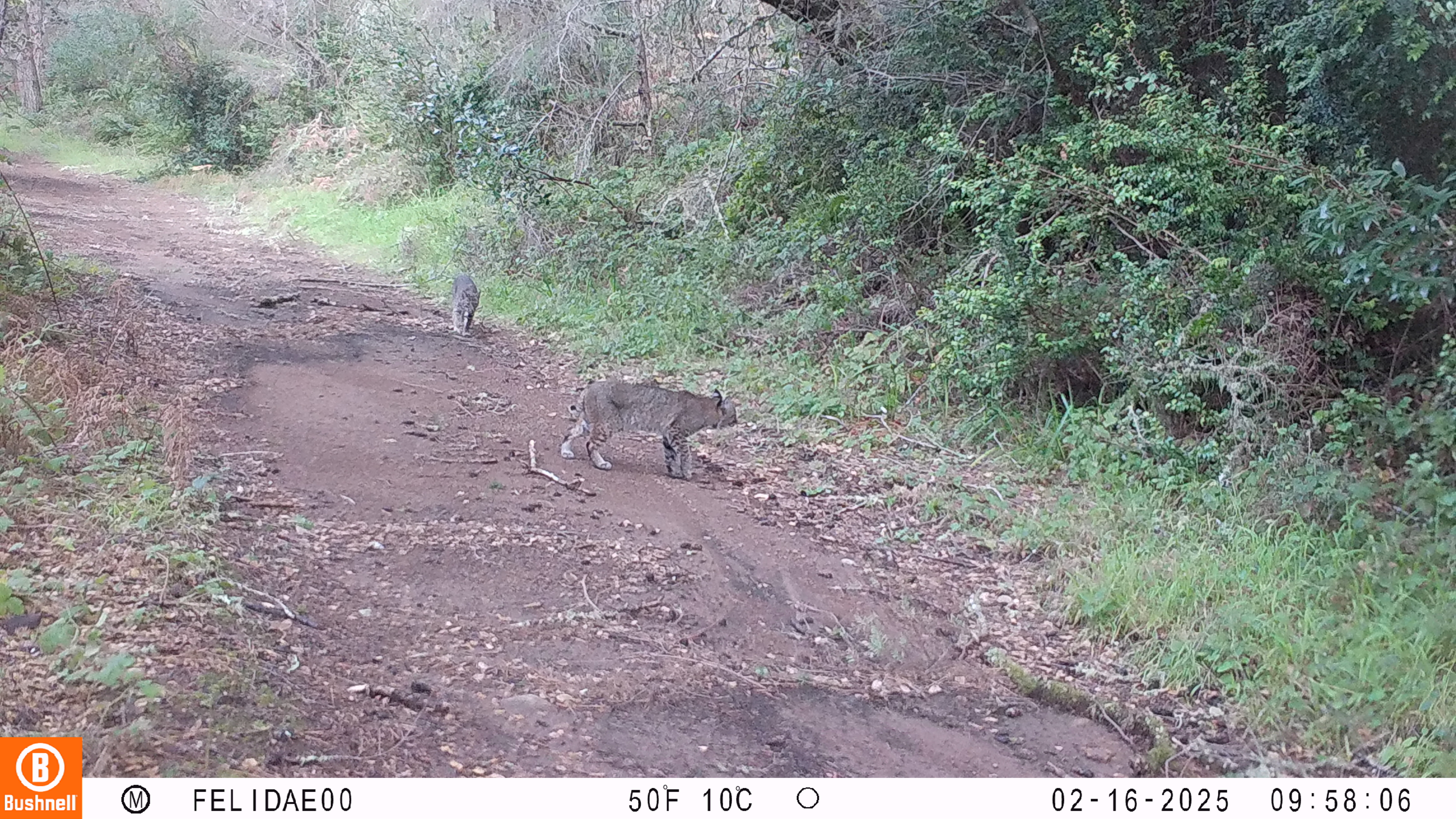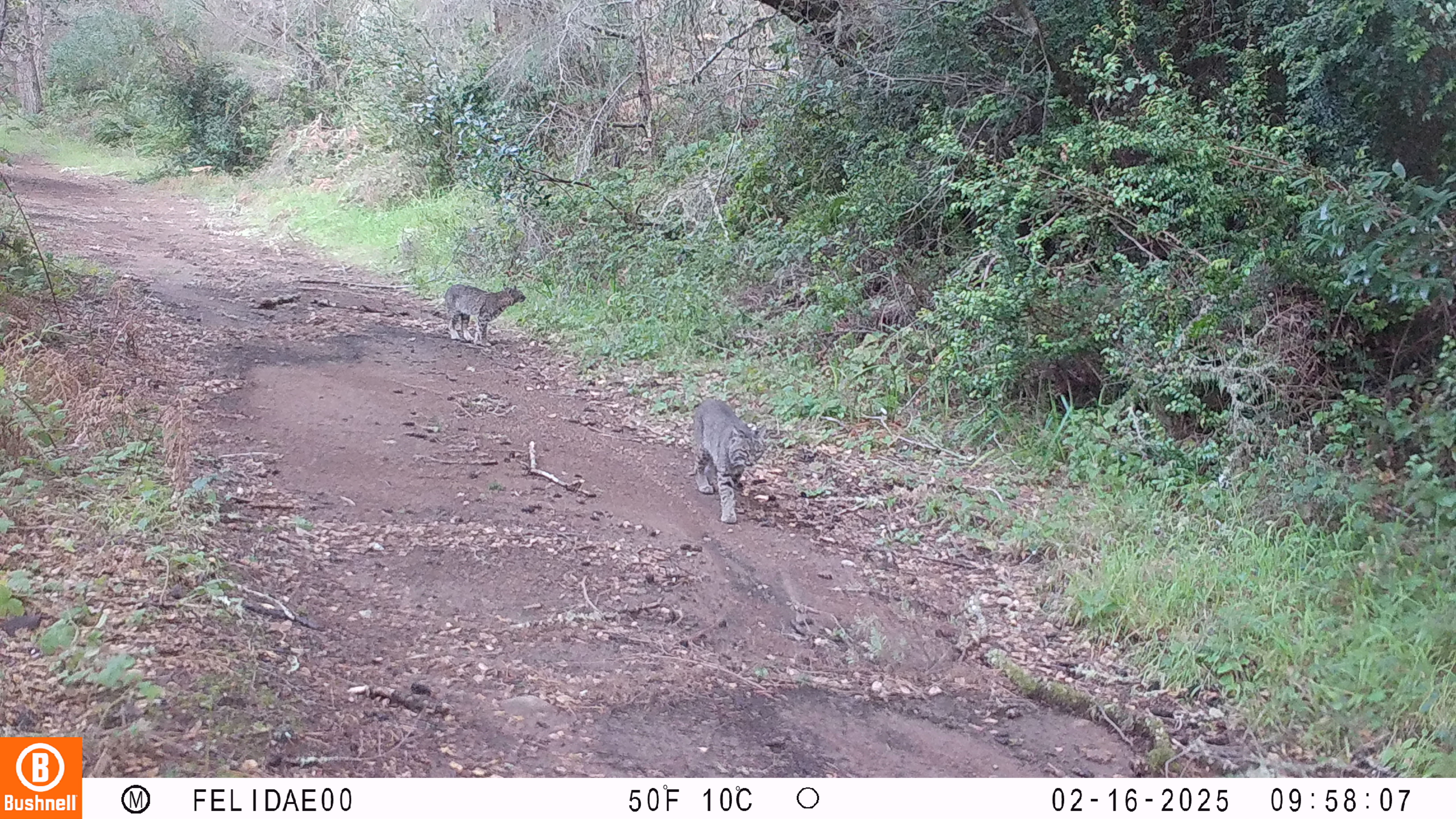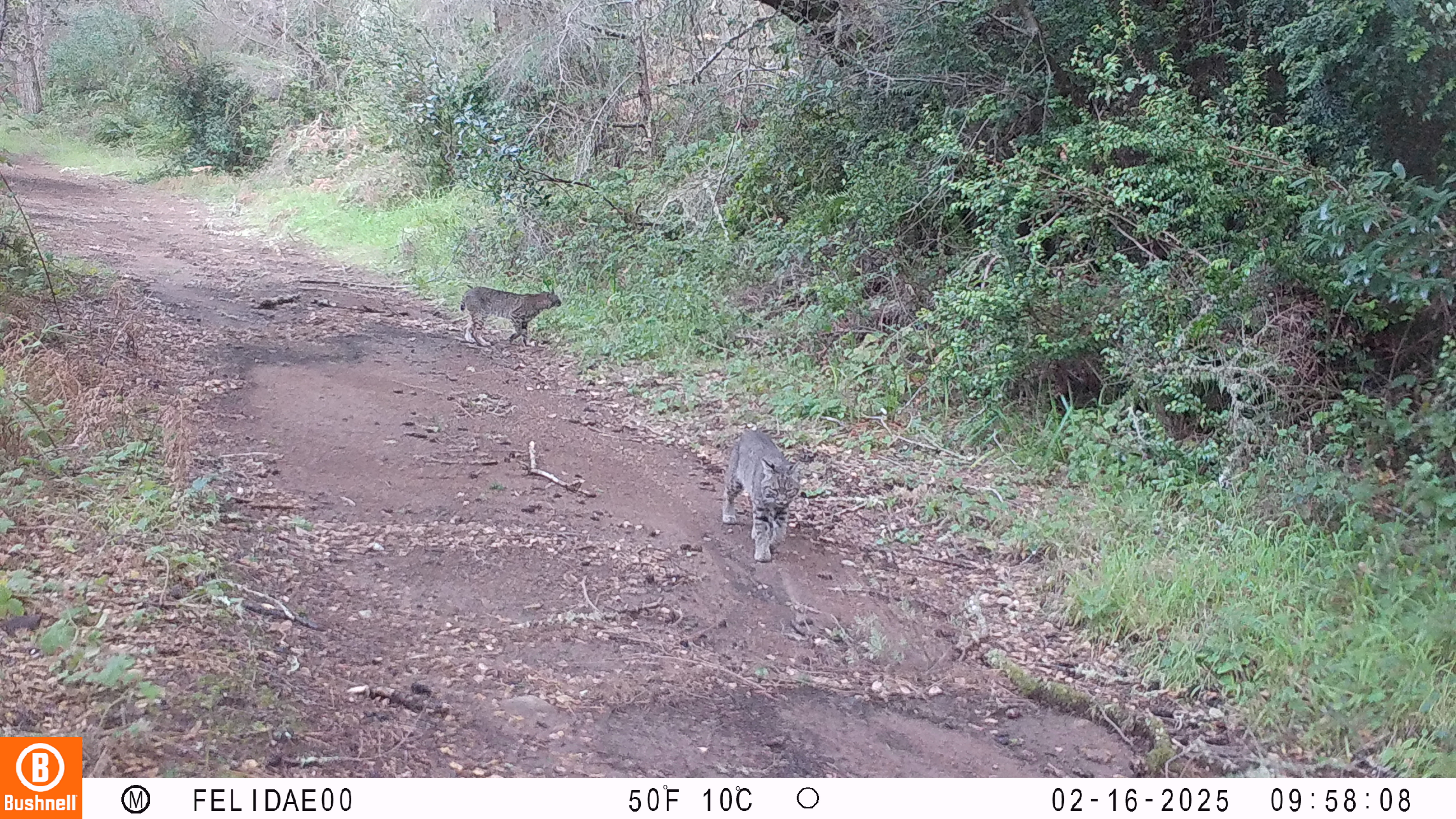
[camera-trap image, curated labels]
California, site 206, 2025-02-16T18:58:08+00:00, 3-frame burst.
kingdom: Animalia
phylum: Chordata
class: Mammalia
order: Carnivora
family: Felidae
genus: Lynx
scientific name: Lynx rufus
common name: bobcat